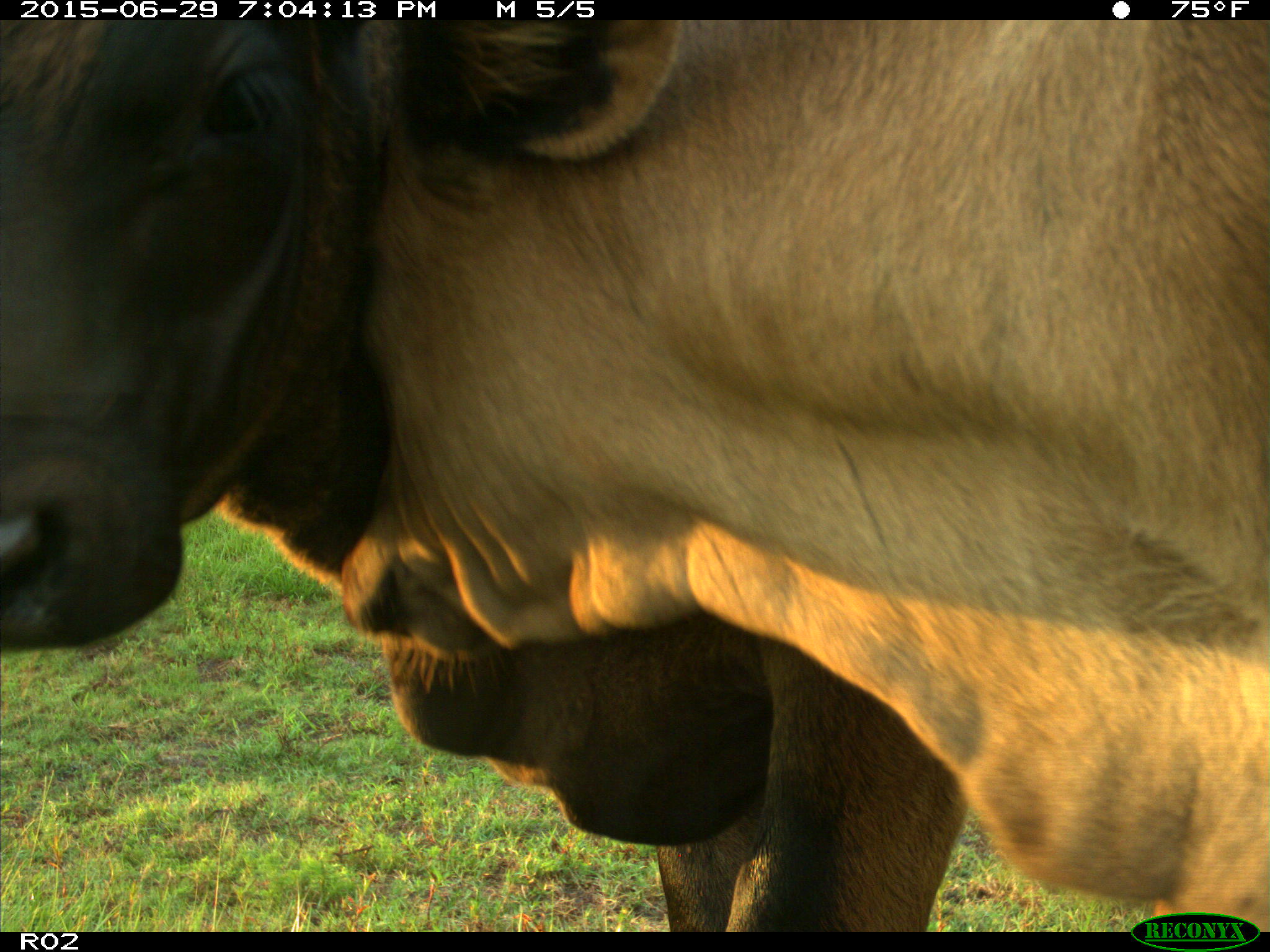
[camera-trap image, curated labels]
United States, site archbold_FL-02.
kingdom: Animalia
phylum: Chordata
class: Mammalia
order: Artiodactyla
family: Bovidae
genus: Bos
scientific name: Bos taurus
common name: domestic cow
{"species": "Bos taurus (domestic cow)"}